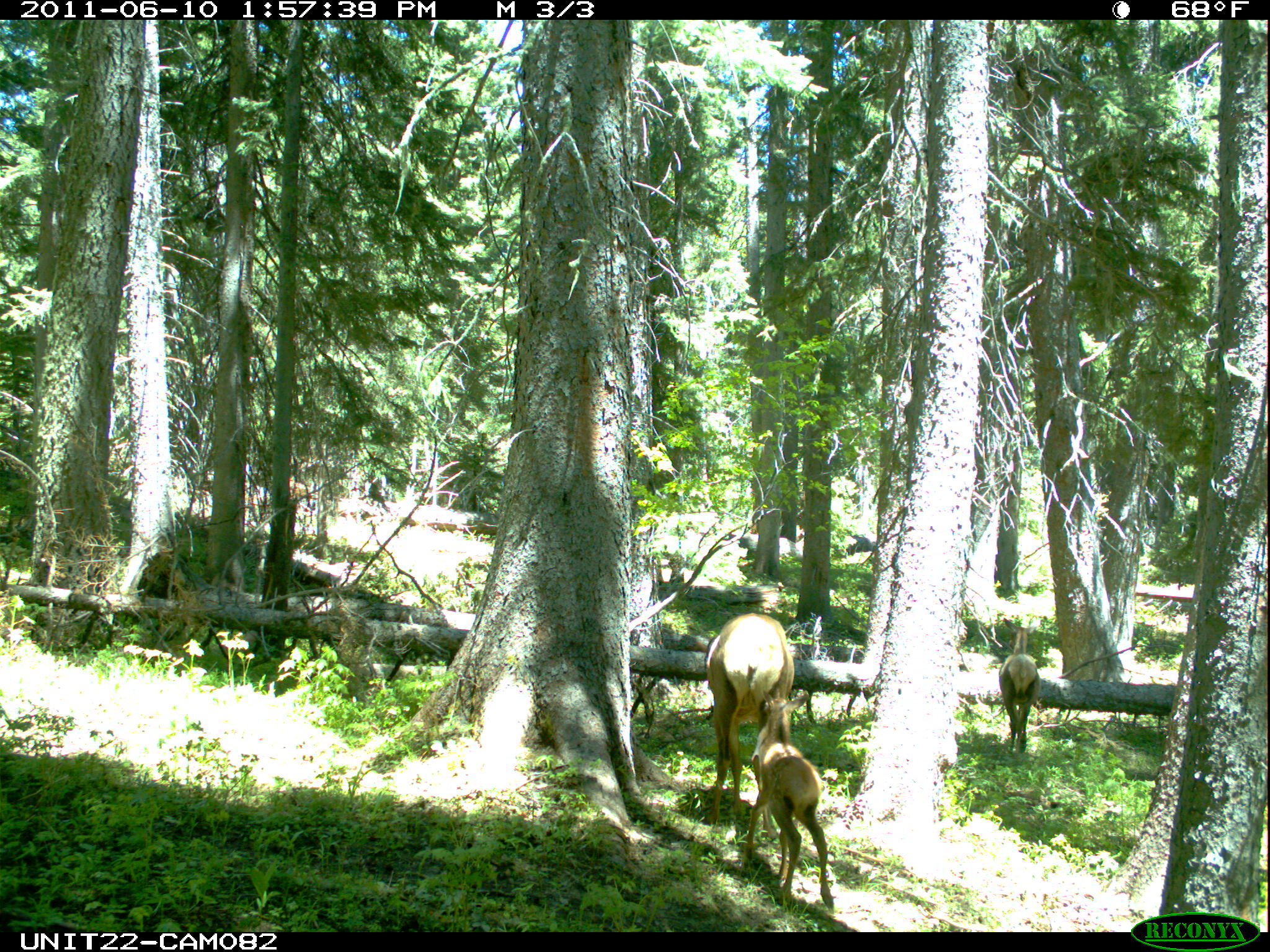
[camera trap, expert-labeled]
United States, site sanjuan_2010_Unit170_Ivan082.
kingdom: Animalia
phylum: Chordata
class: Mammalia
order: Artiodactyla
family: Cervidae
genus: Cervus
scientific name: Cervus elaphus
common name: red deer